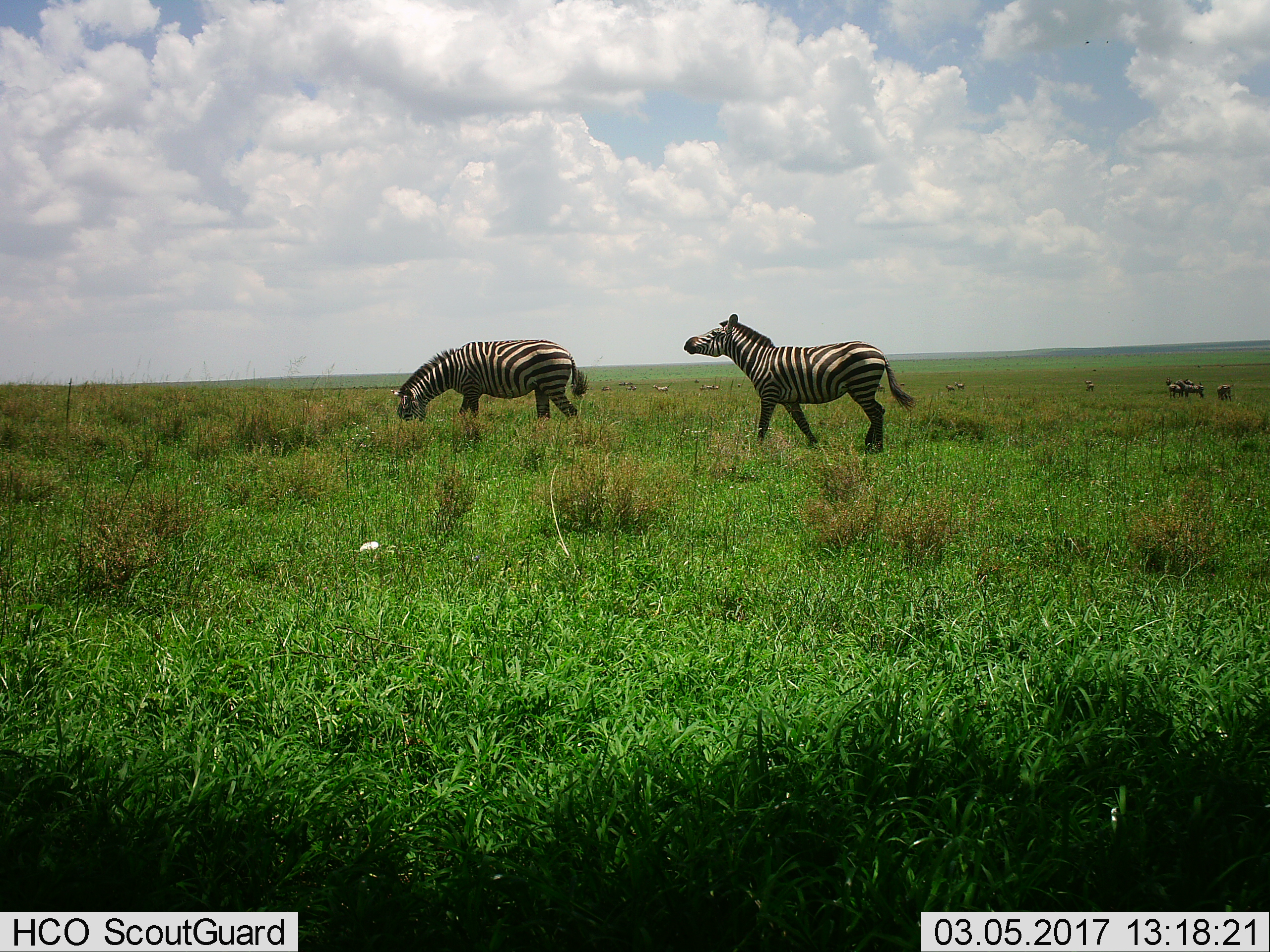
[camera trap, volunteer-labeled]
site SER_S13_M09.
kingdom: Animalia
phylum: Chordata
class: Mammalia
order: Perissodactyla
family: Equidae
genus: Equus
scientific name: Equus quagga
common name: plains zebra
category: zebraplains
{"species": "zebraplains (plains zebra) (Equus quagga)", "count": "2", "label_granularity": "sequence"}